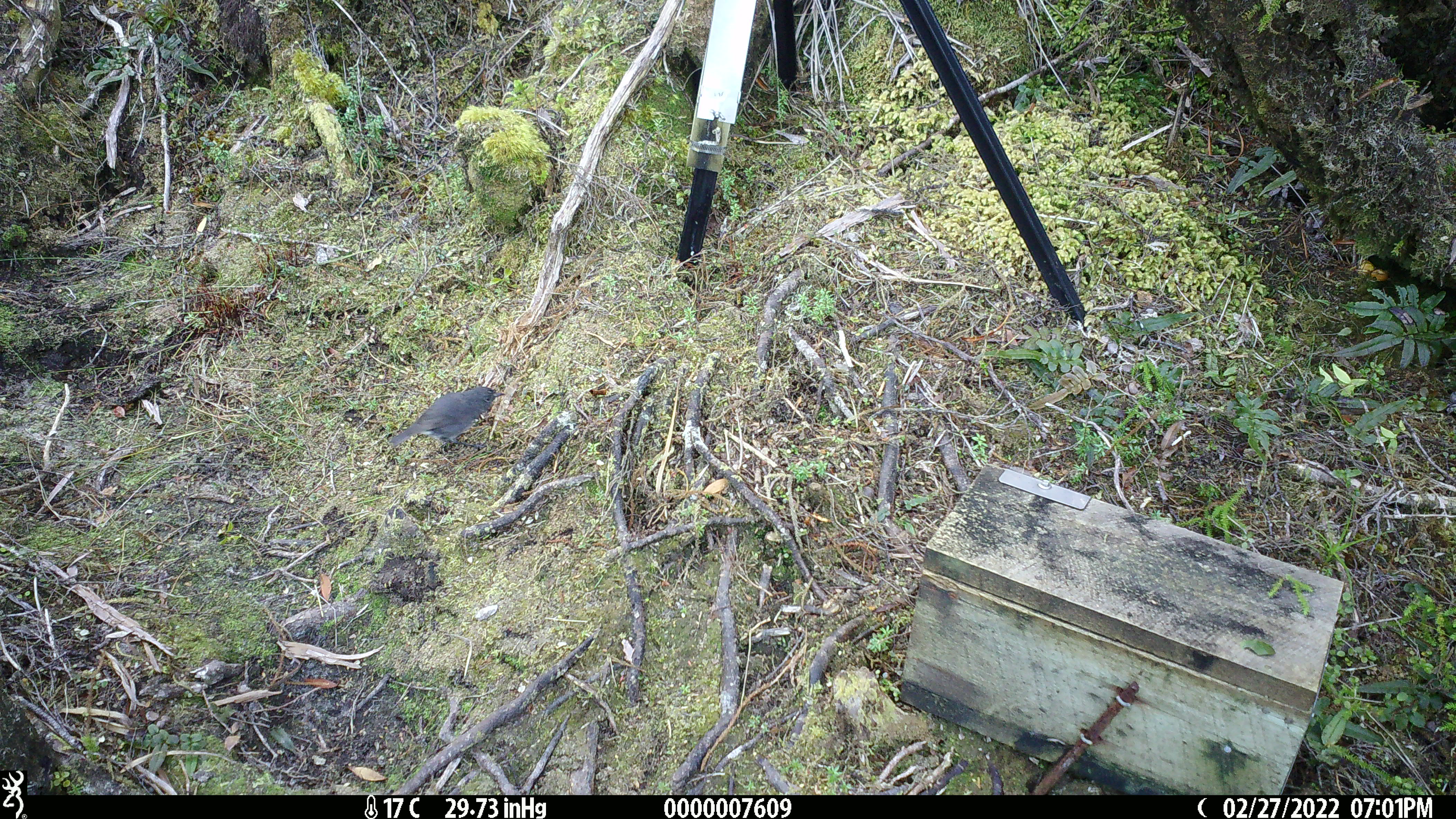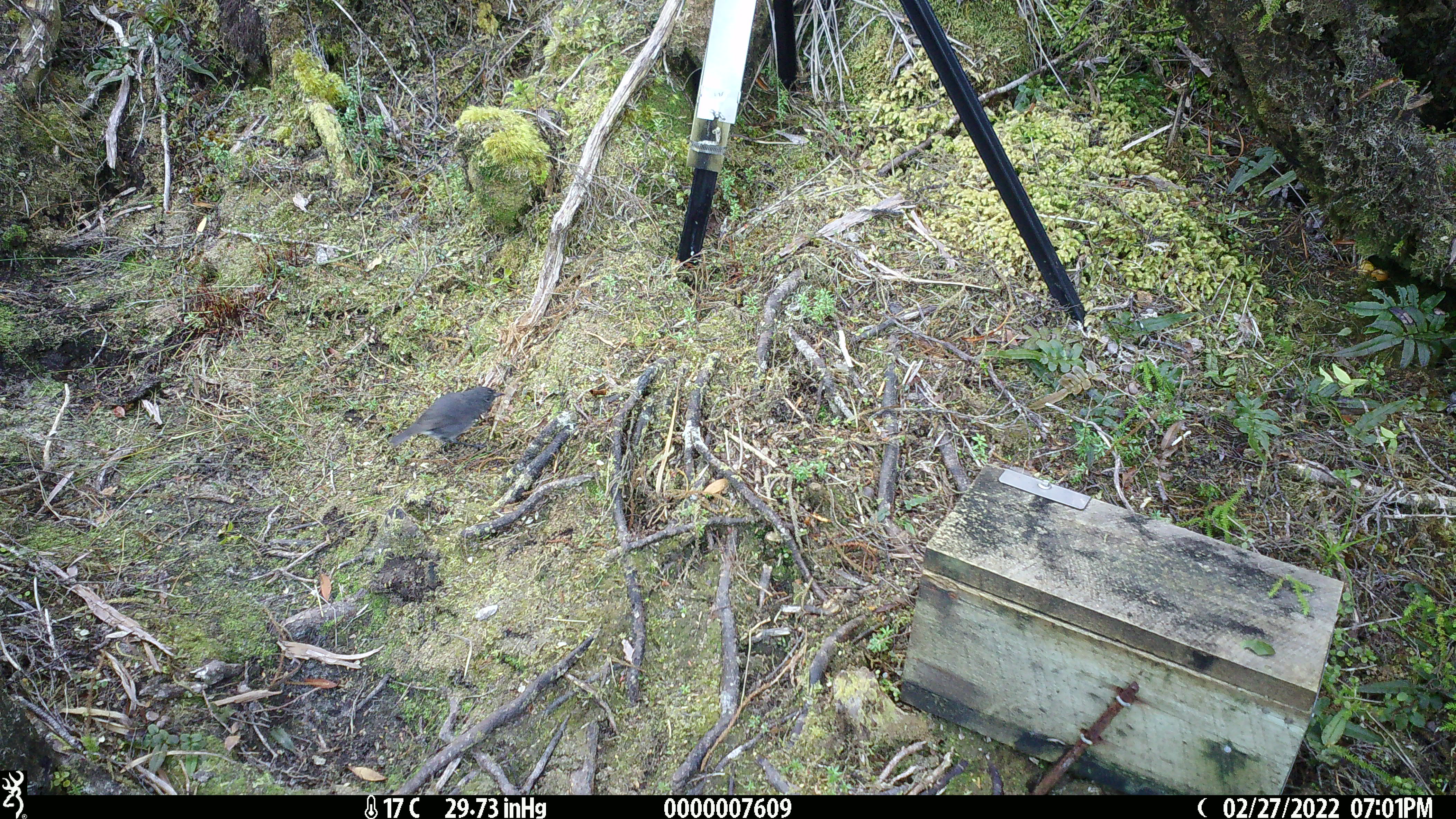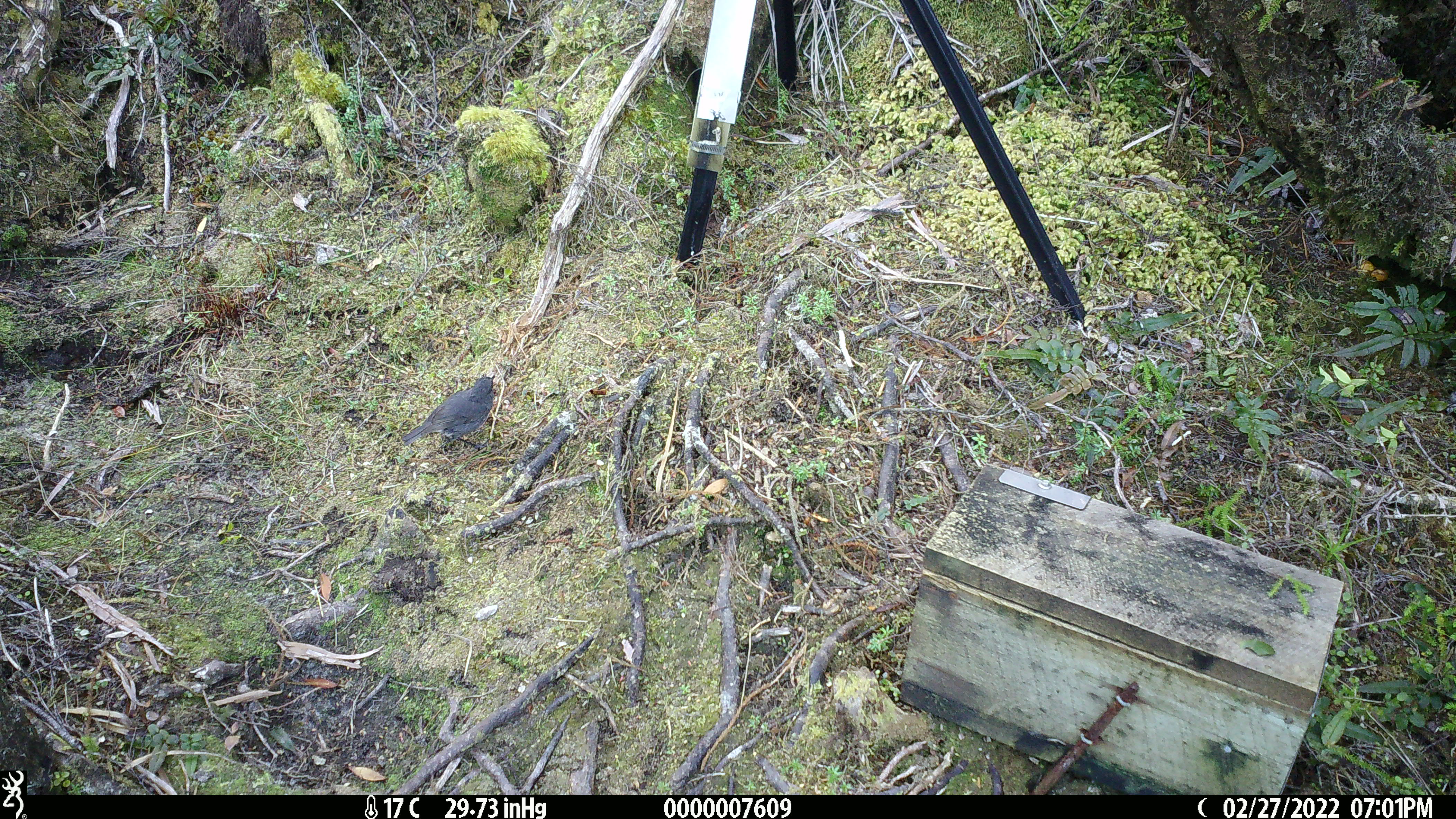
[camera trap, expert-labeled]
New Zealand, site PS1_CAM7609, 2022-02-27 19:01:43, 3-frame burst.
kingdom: Animalia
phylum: Chordata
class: Aves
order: Passeriformes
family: Petroicidae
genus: Petroica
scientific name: Petroica australis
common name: new zealand robin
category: robin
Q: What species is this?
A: Robin (new zealand robin) (Petroica australis).